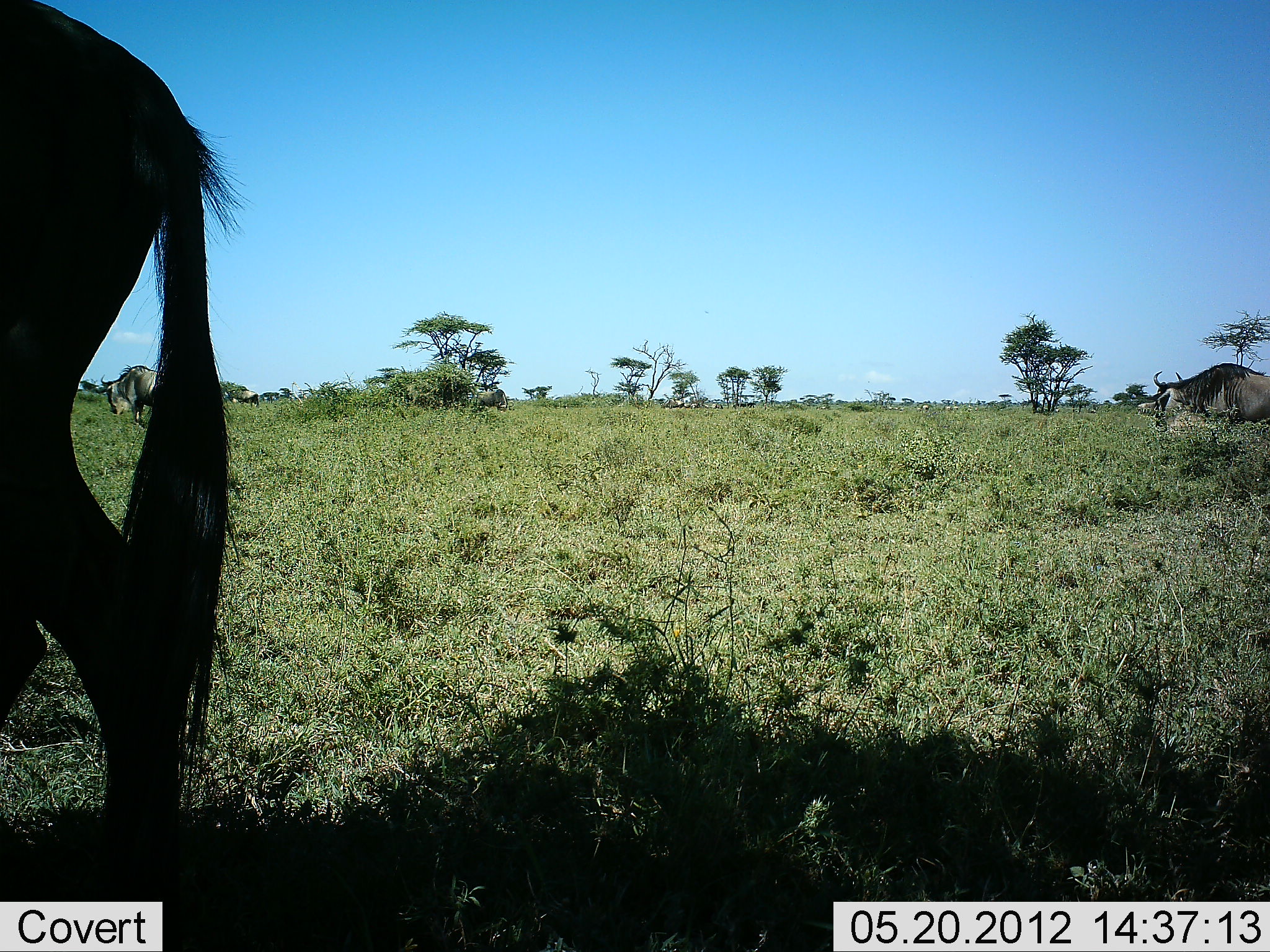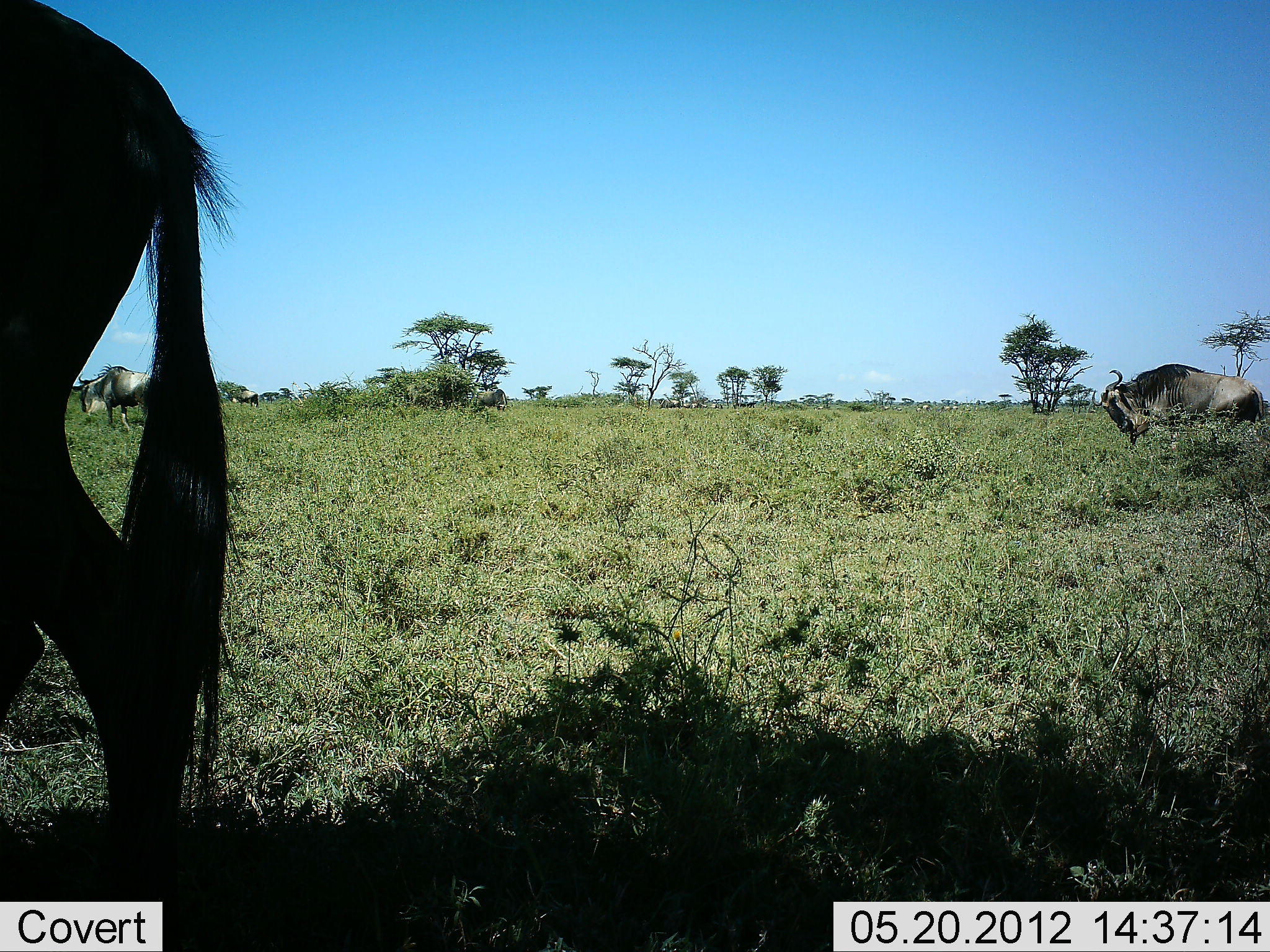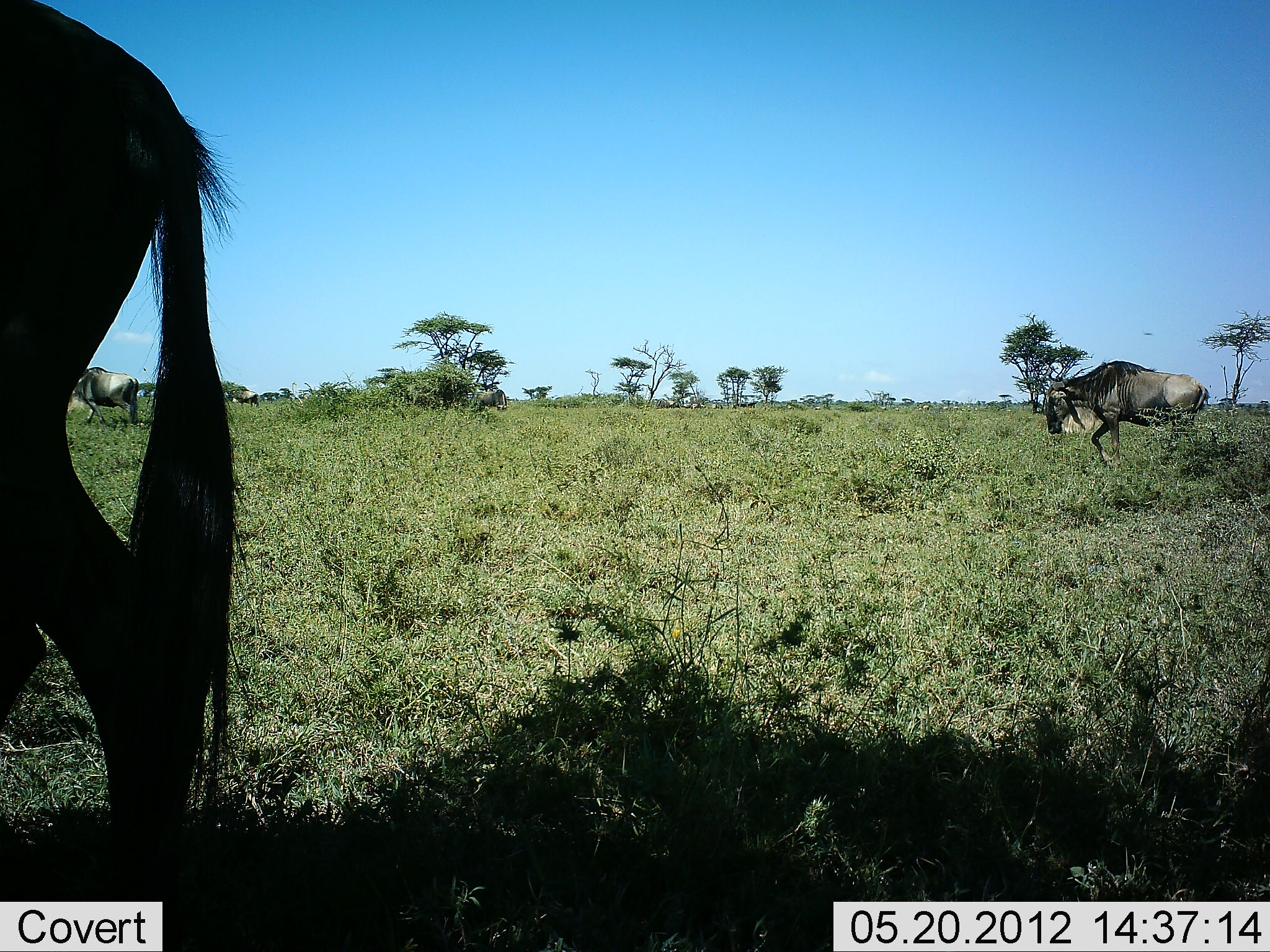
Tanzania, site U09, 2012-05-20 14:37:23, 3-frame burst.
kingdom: Animalia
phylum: Chordata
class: Mammalia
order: Artiodactyla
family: Bovidae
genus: Connochaetes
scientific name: Connochaetes taurinus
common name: blue wildebeest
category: wildebeest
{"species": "wildebeest (blue wildebeest) (Connochaetes taurinus)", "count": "3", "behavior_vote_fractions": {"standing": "70%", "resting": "0%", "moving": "90%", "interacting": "0%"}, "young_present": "0%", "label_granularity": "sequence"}